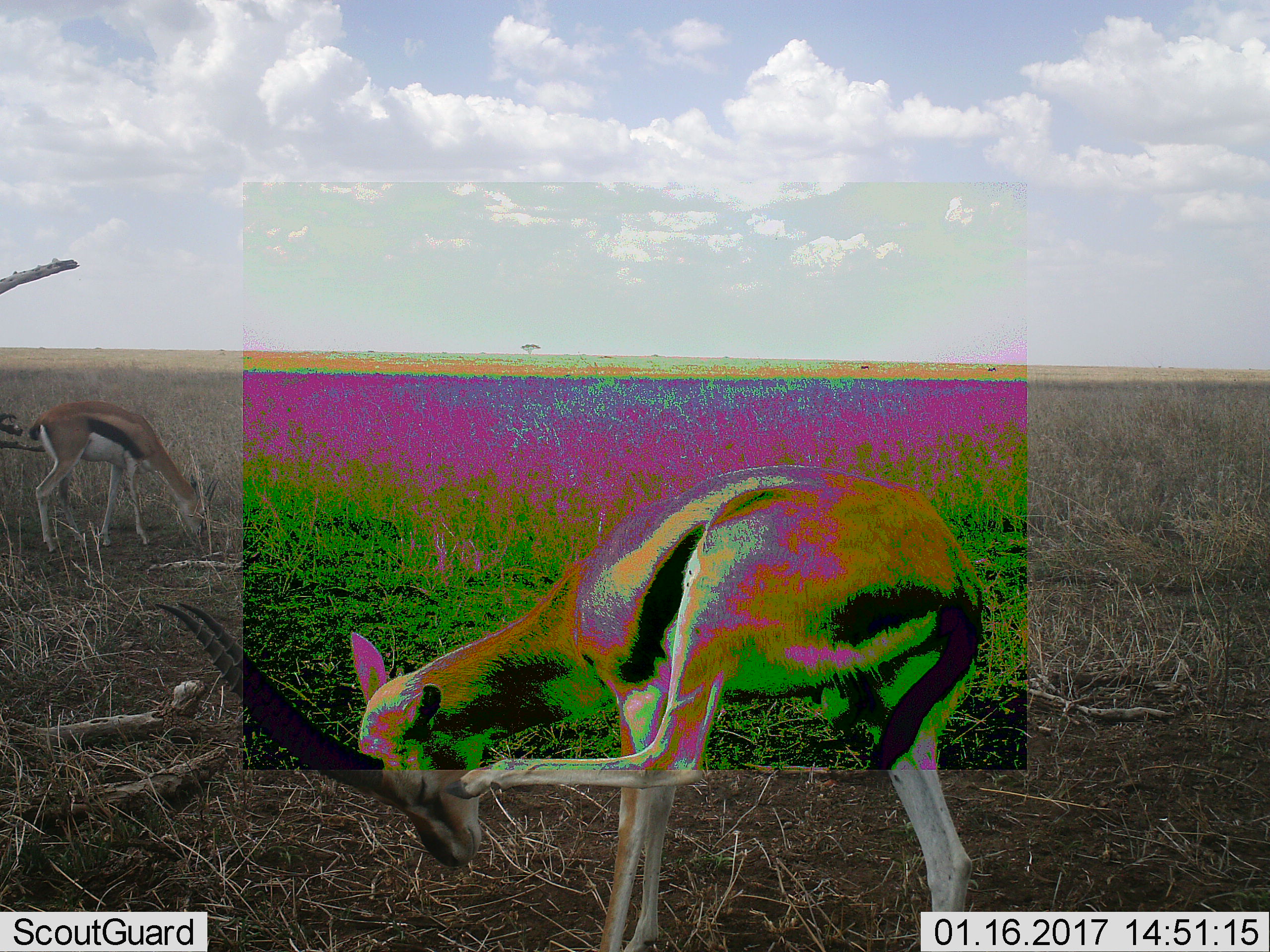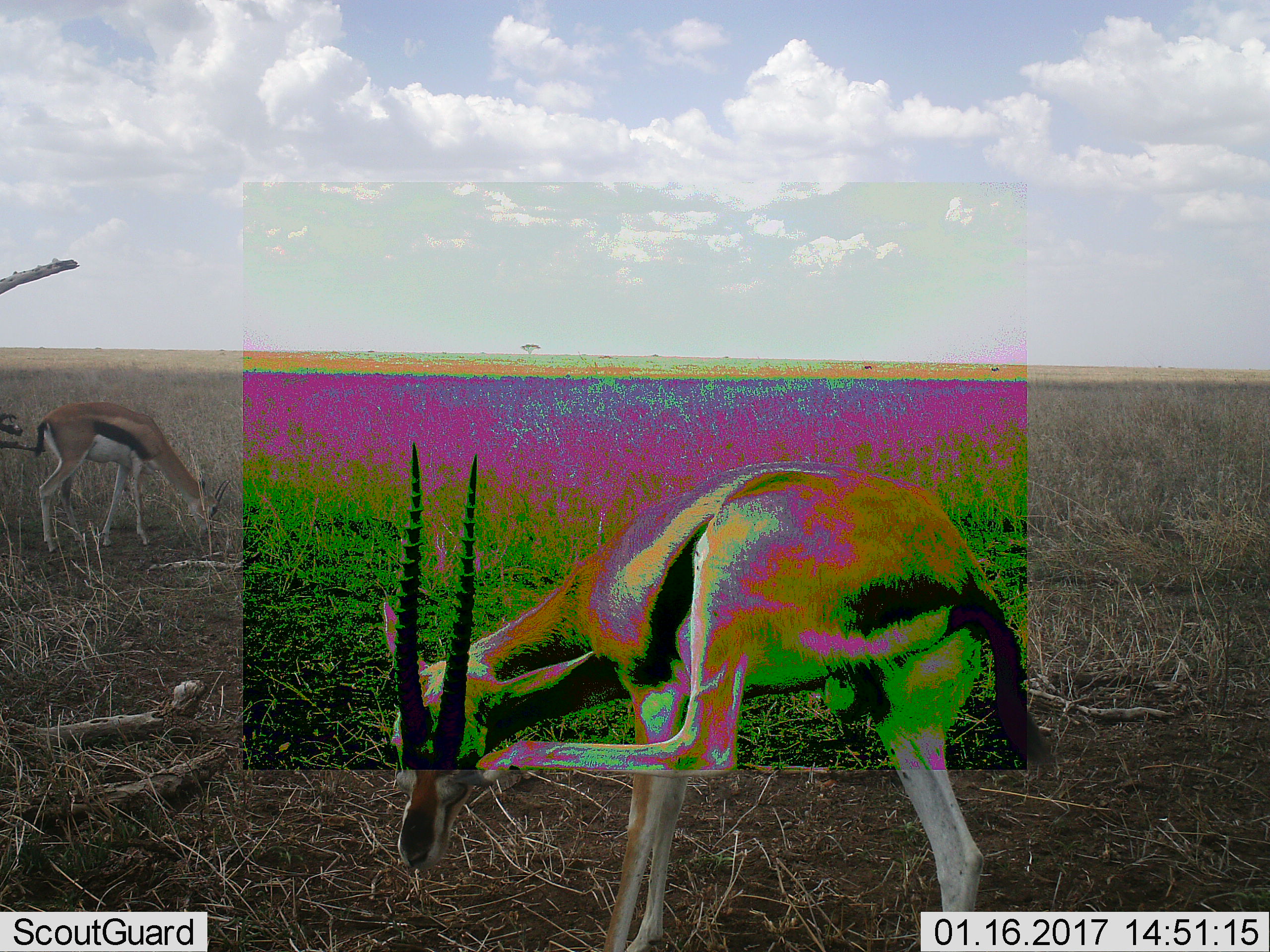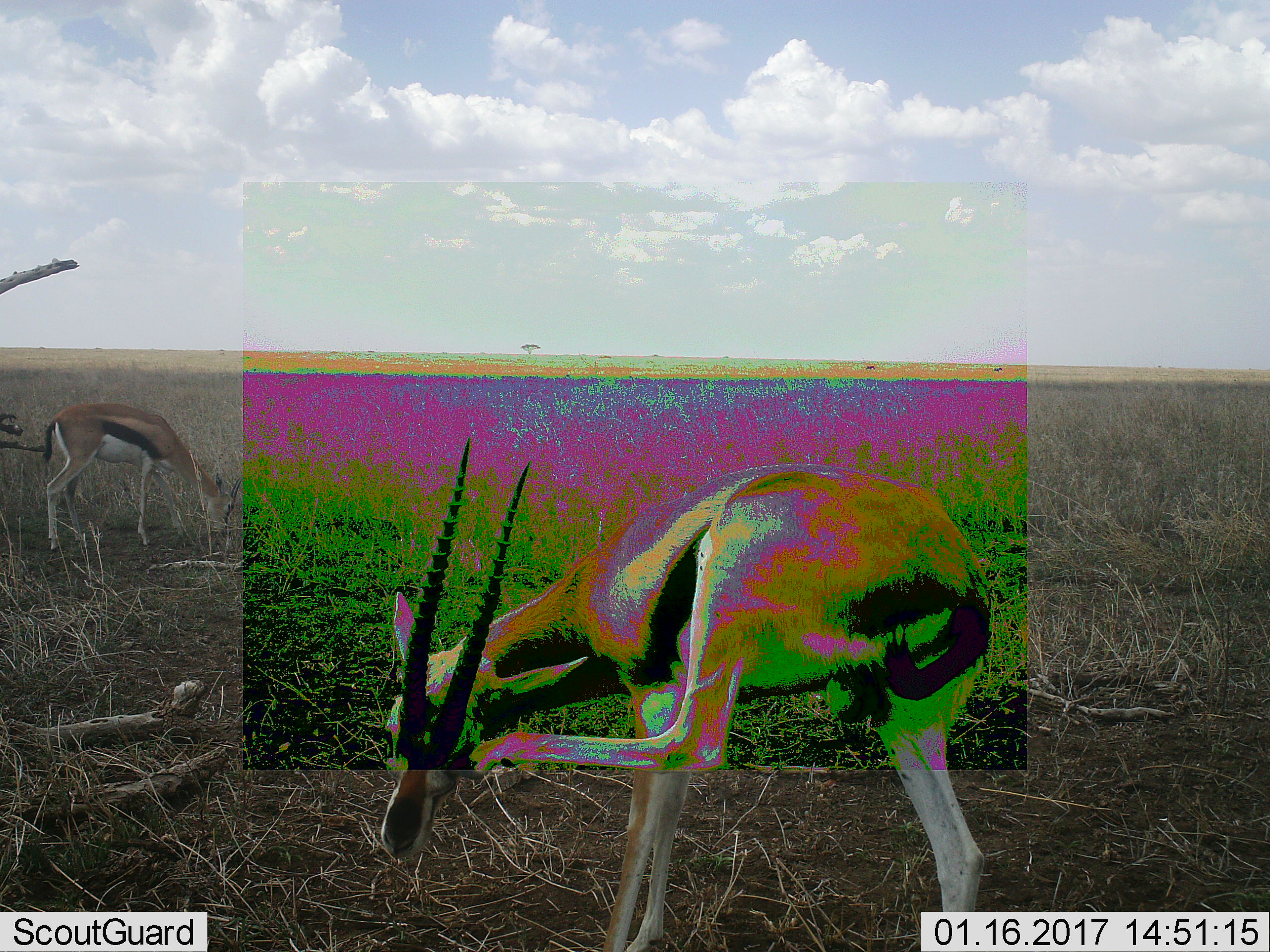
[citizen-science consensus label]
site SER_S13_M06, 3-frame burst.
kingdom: Animalia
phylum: Chordata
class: Mammalia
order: Artiodactyla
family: Bovidae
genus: Eudorcas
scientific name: Eudorcas thomsonii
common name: thomson's gazelle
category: gazellethomsons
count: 2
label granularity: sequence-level